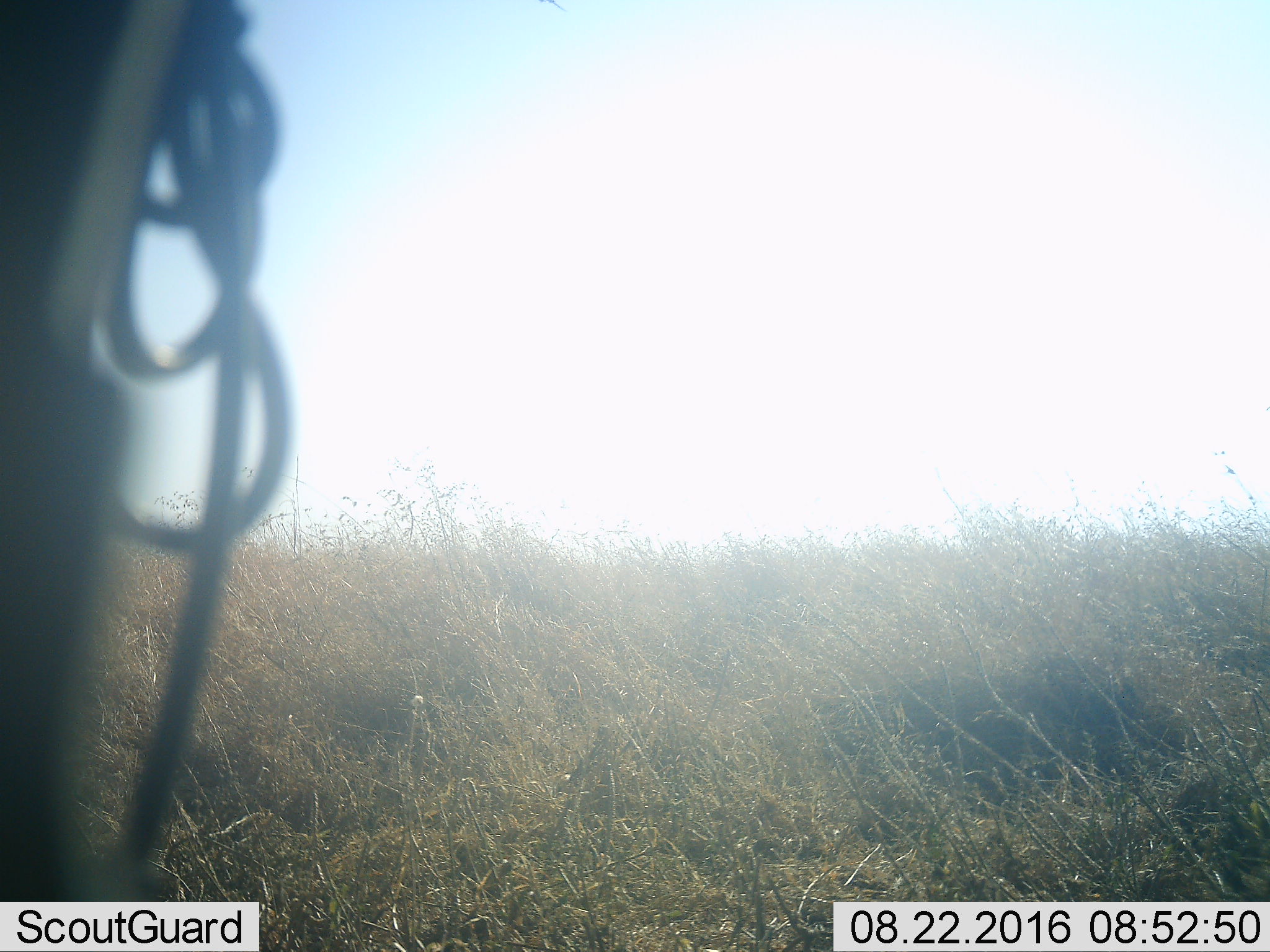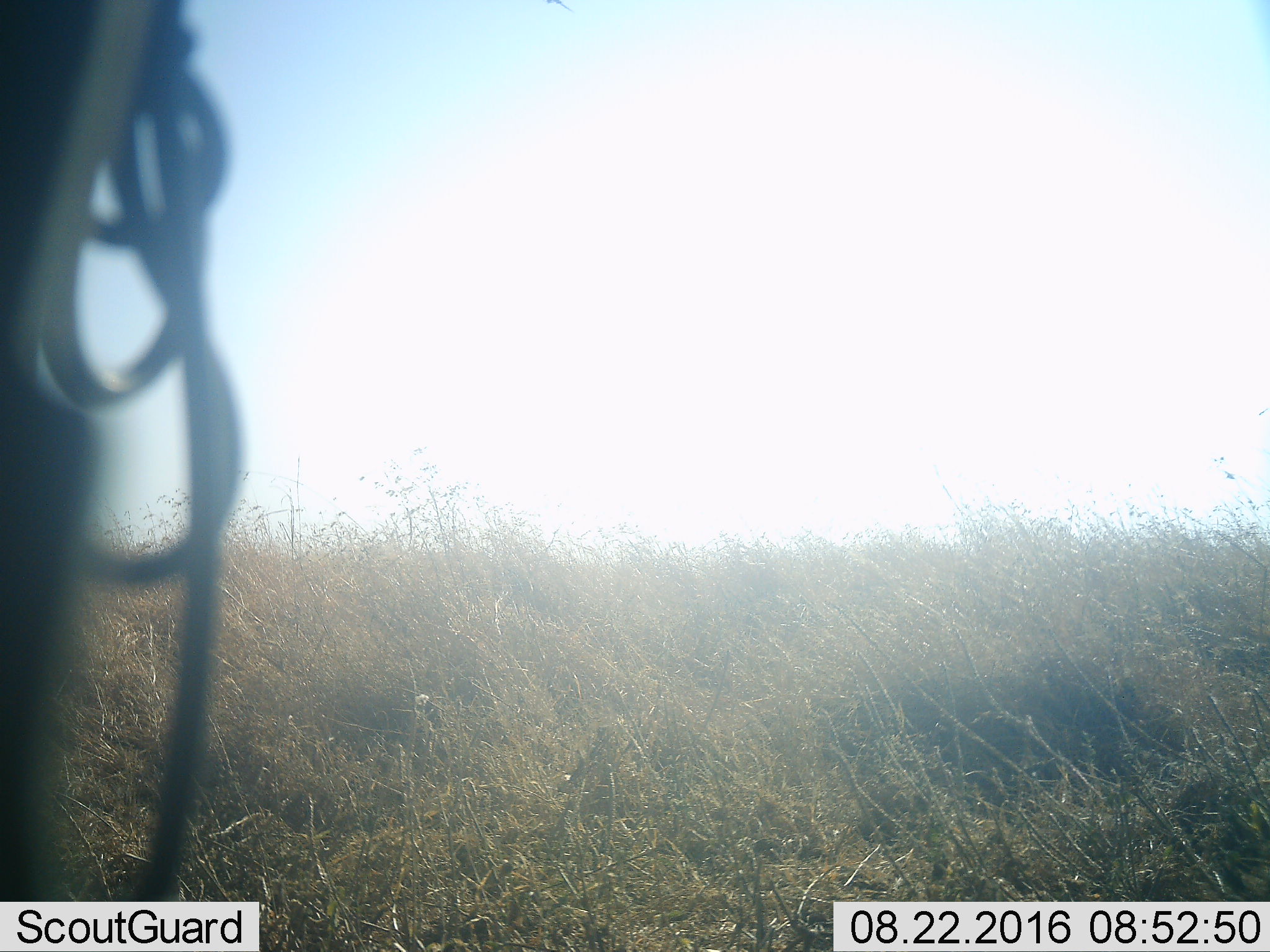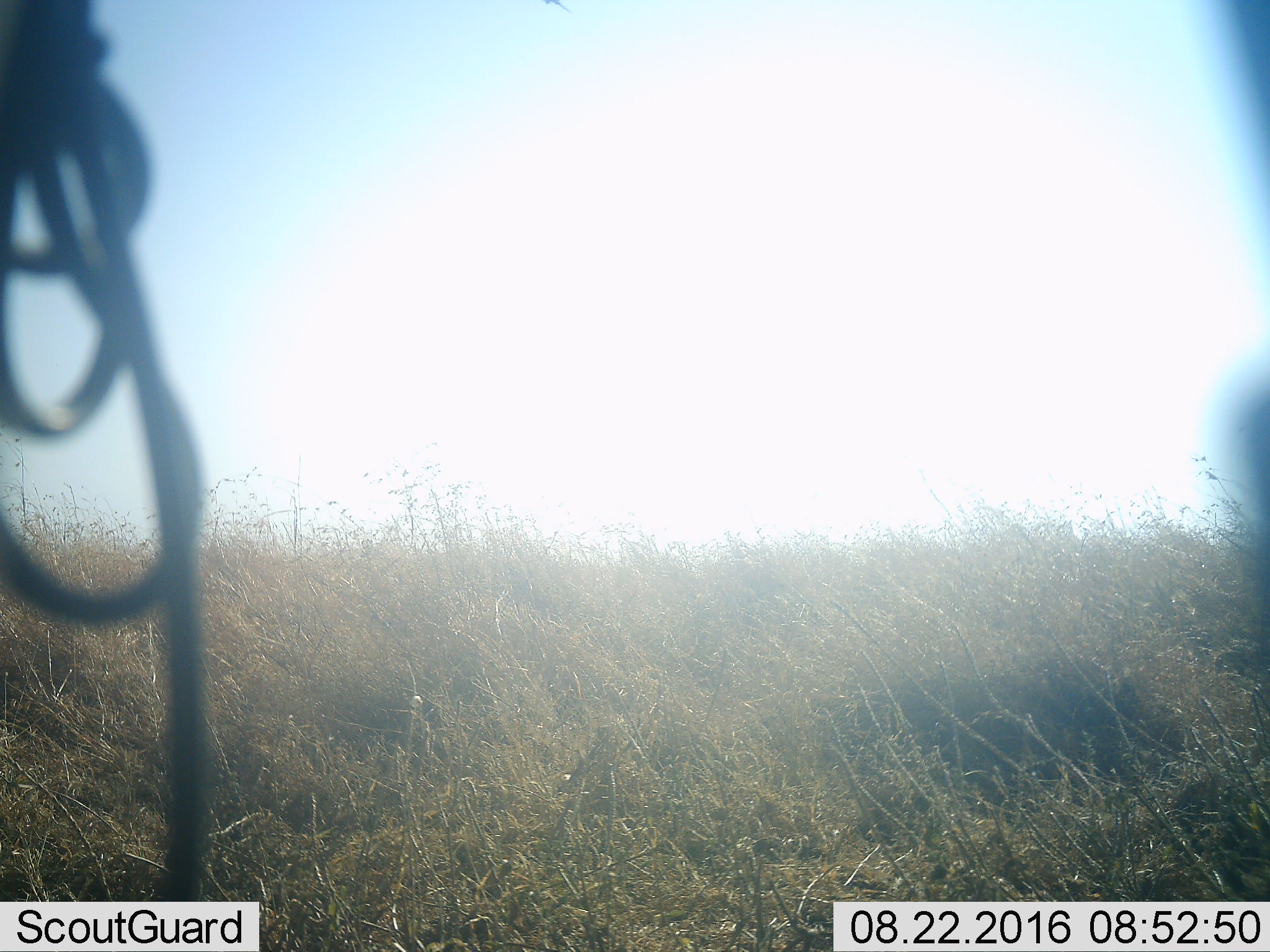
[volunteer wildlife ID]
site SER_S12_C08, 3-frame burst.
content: unidentified animal